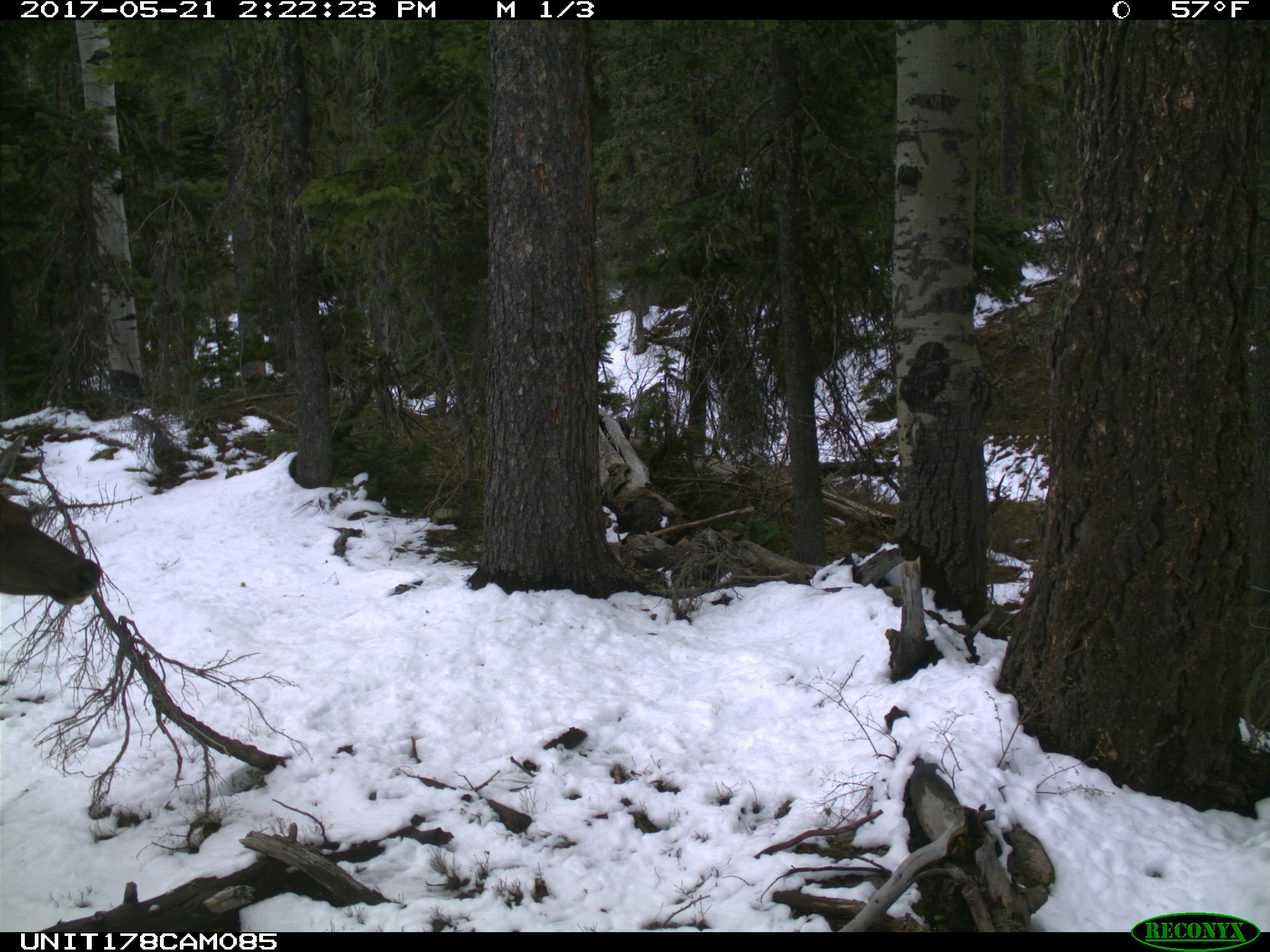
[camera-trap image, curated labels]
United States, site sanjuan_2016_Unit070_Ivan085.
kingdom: Animalia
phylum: Chordata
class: Mammalia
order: Artiodactyla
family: Cervidae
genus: Cervus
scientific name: Cervus elaphus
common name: red deer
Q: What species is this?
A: Cervus elaphus (red deer).